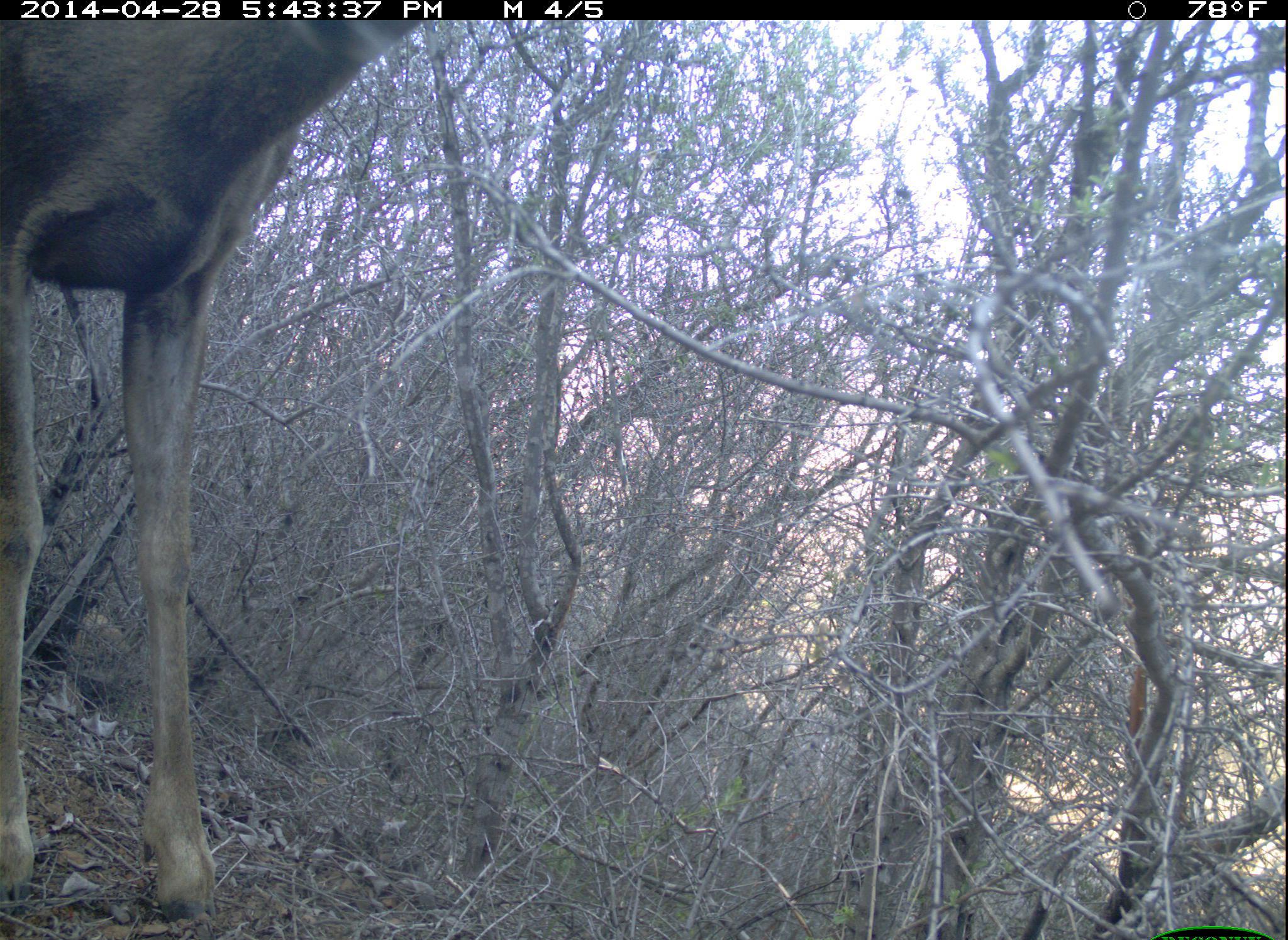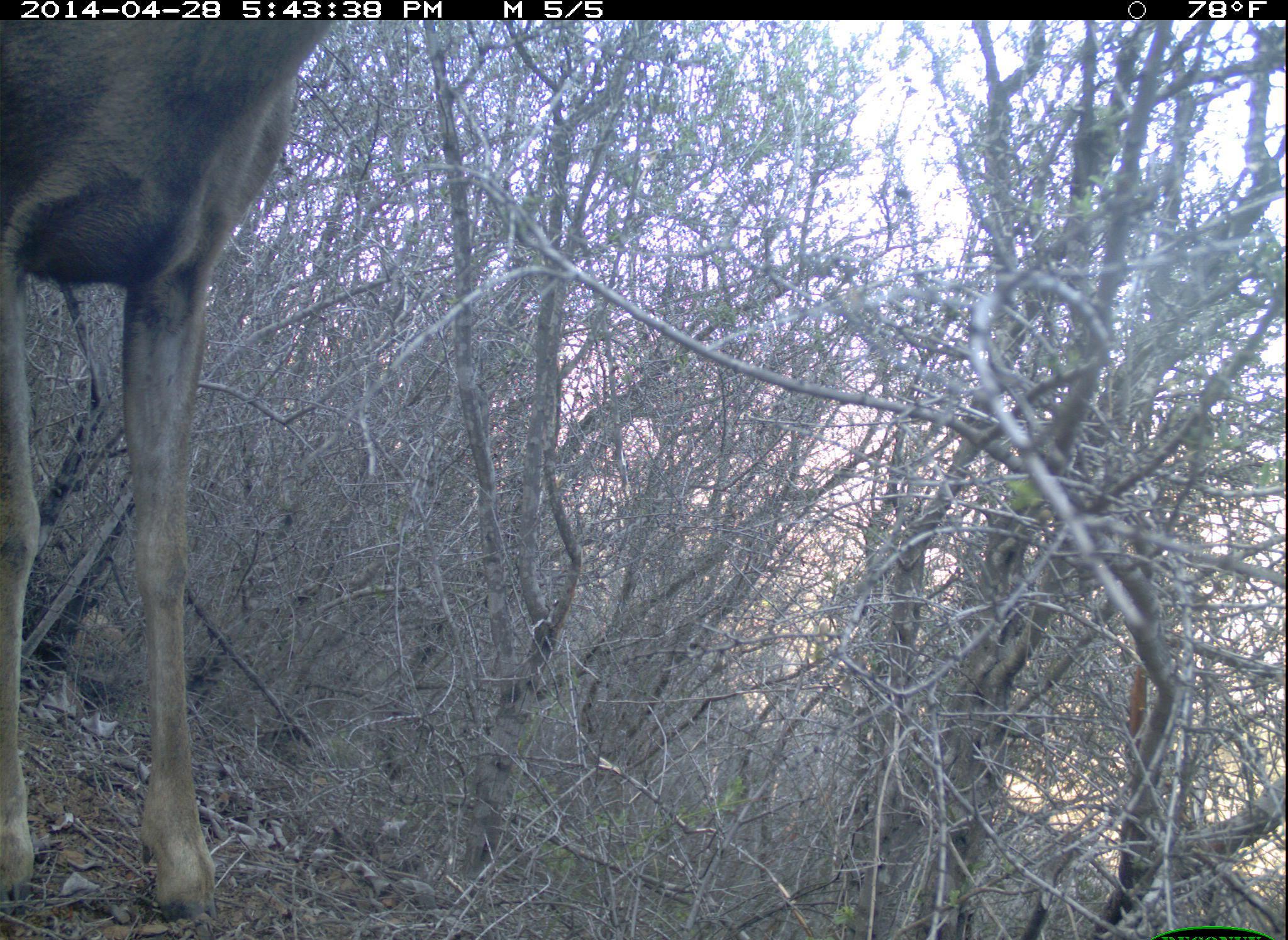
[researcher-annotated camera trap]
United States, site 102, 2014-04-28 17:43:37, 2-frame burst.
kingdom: Animalia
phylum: Chordata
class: Mammalia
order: Artiodactyla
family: Cervidae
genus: Odocoileus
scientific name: Odocoileus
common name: deer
Deer (Odocoileus).